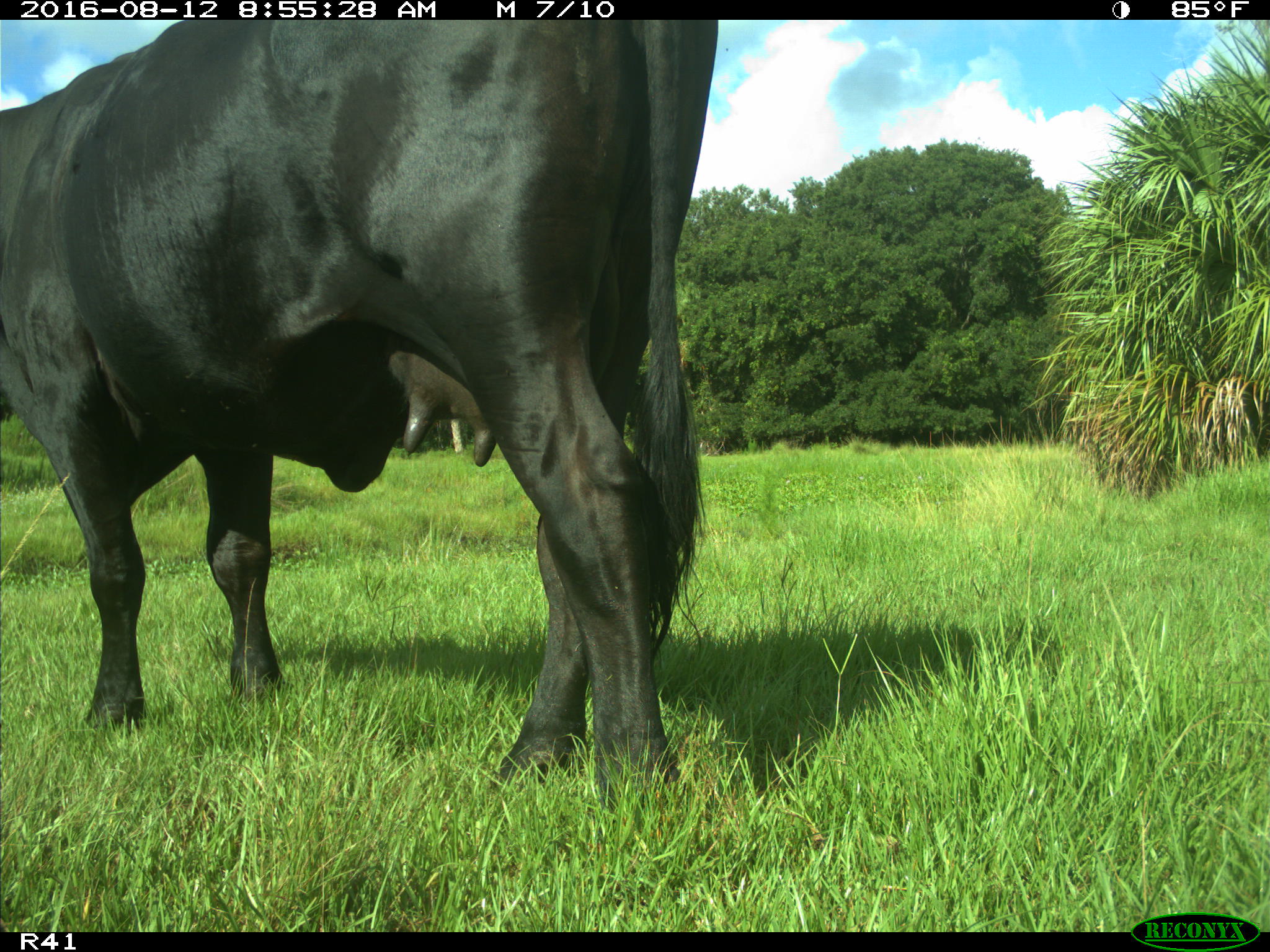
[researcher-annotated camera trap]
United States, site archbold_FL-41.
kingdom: Animalia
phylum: Chordata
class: Mammalia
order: Artiodactyla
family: Bovidae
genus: Bos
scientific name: Bos taurus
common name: domestic cow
Bos taurus (domestic cow).